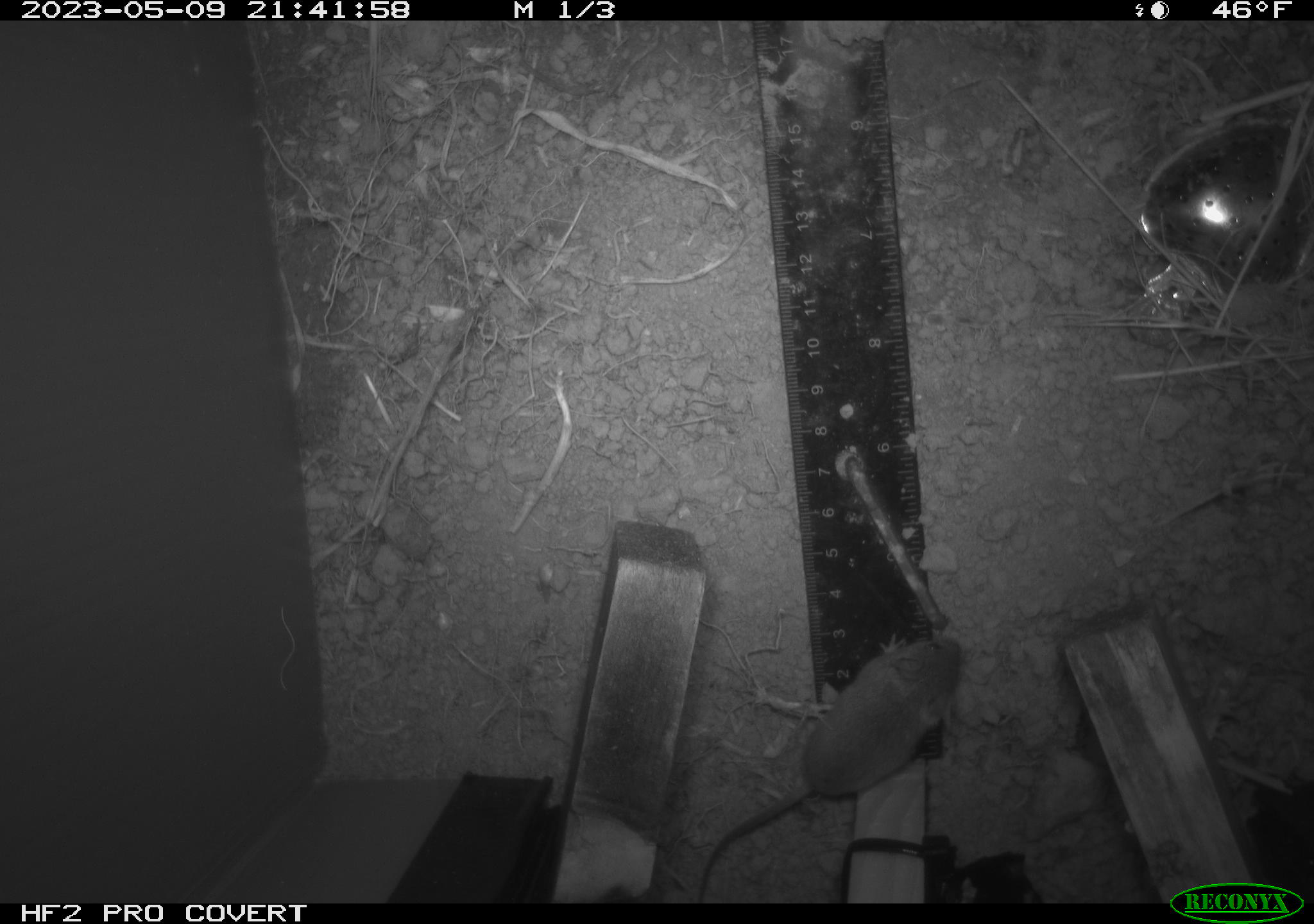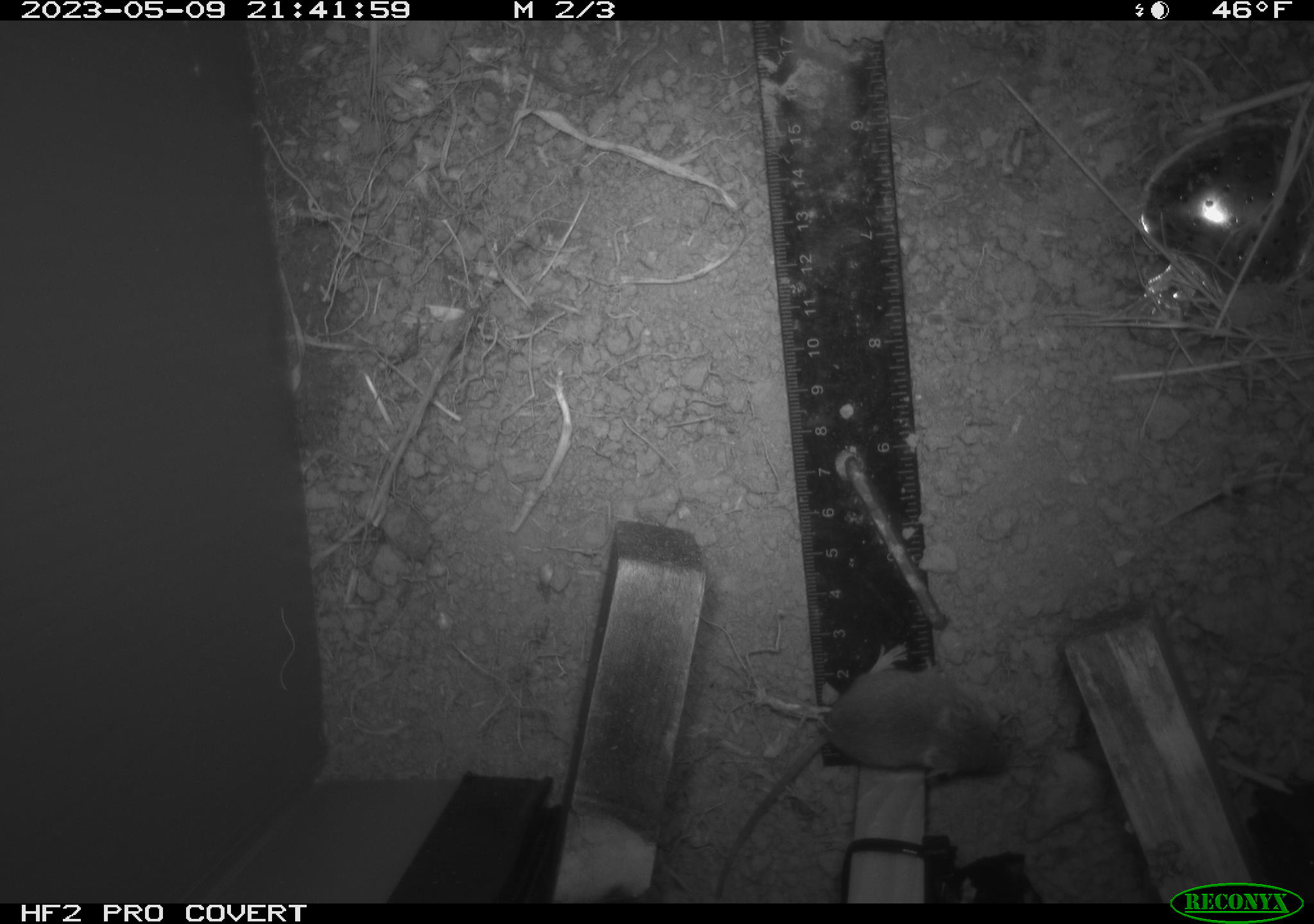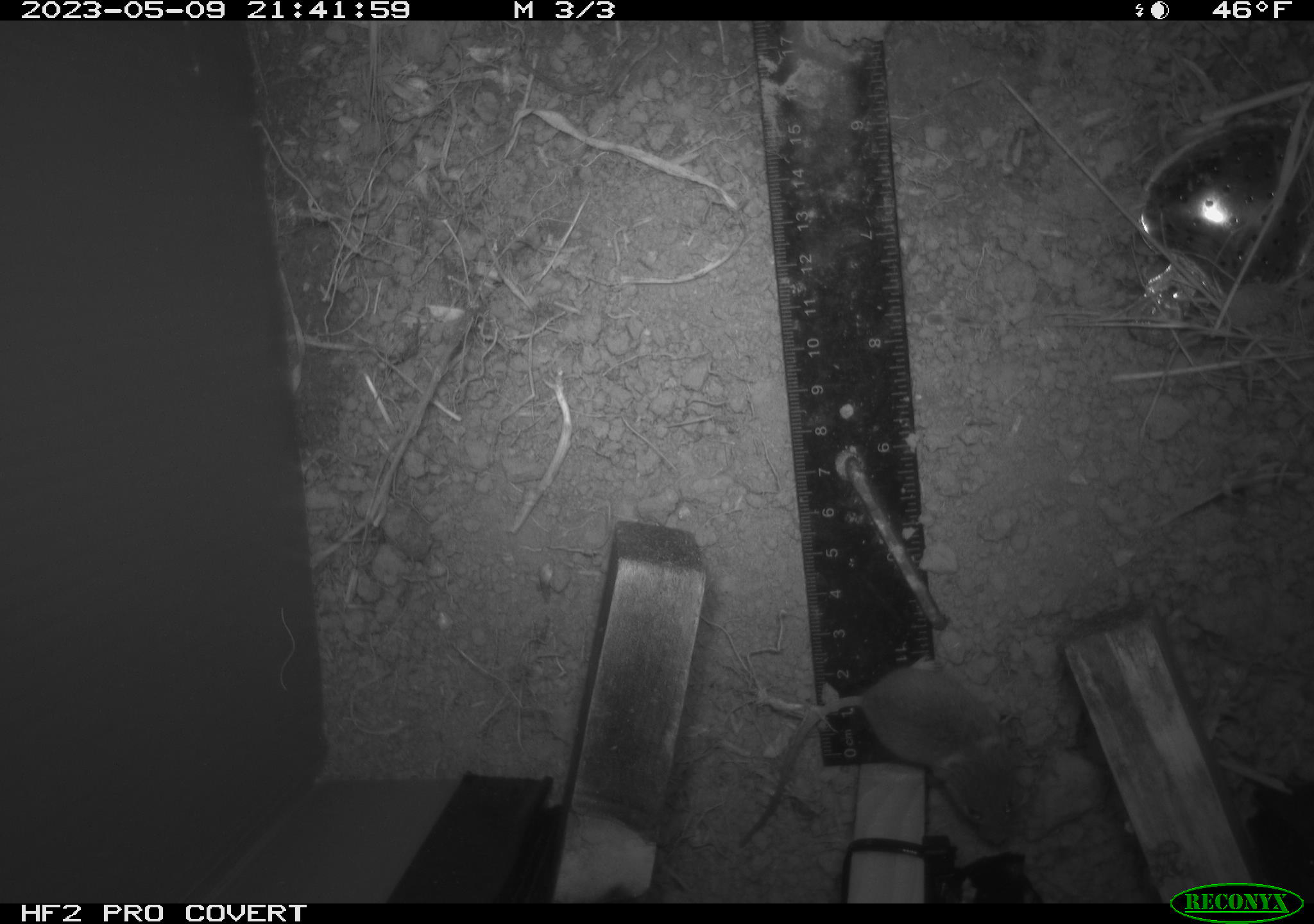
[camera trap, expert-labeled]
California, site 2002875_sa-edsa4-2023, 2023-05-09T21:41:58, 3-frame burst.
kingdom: Animalia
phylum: Chordata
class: Mammalia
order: Rodentia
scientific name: Rodentia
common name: mouse species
Mouse species (Rodentia).